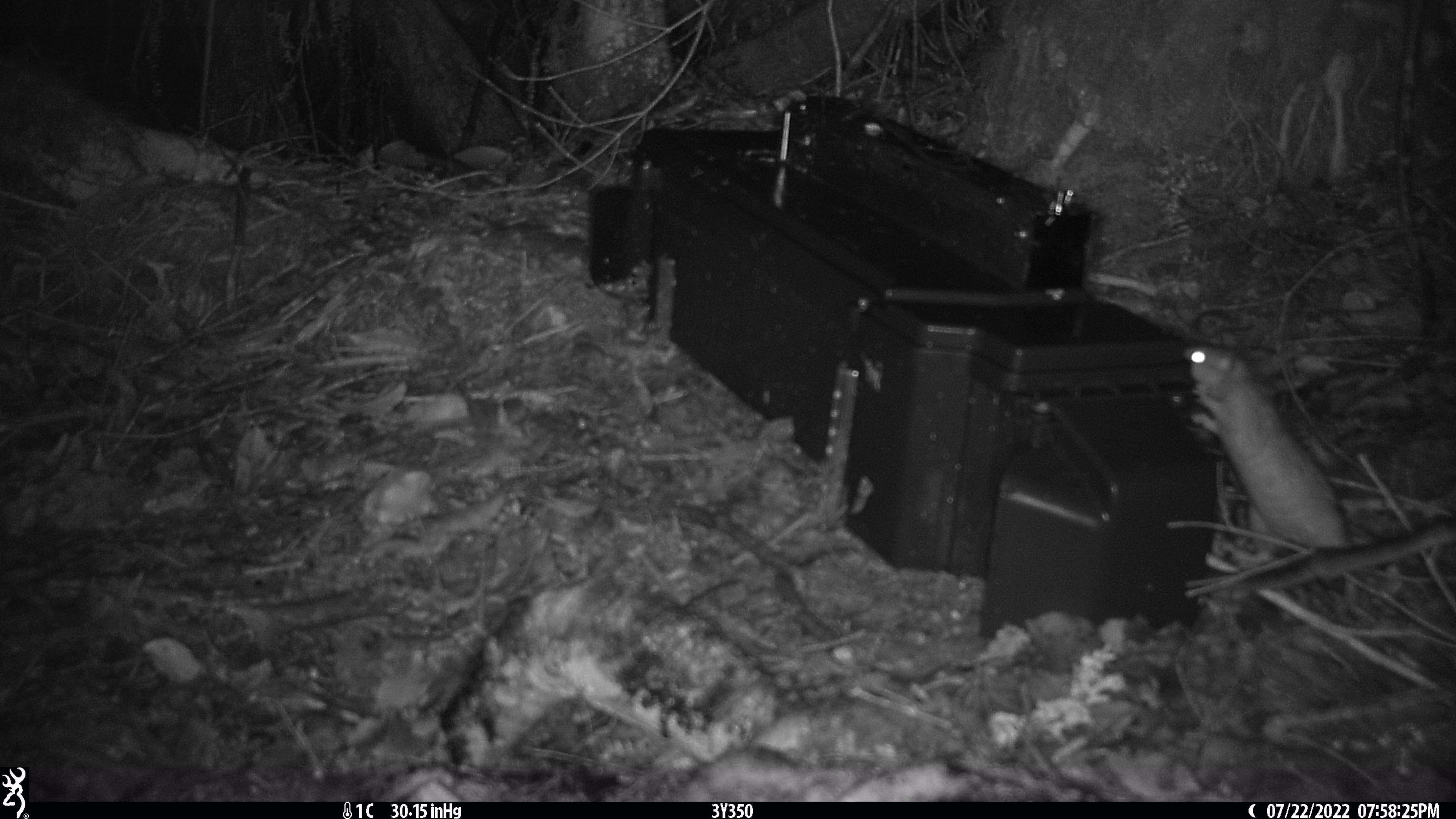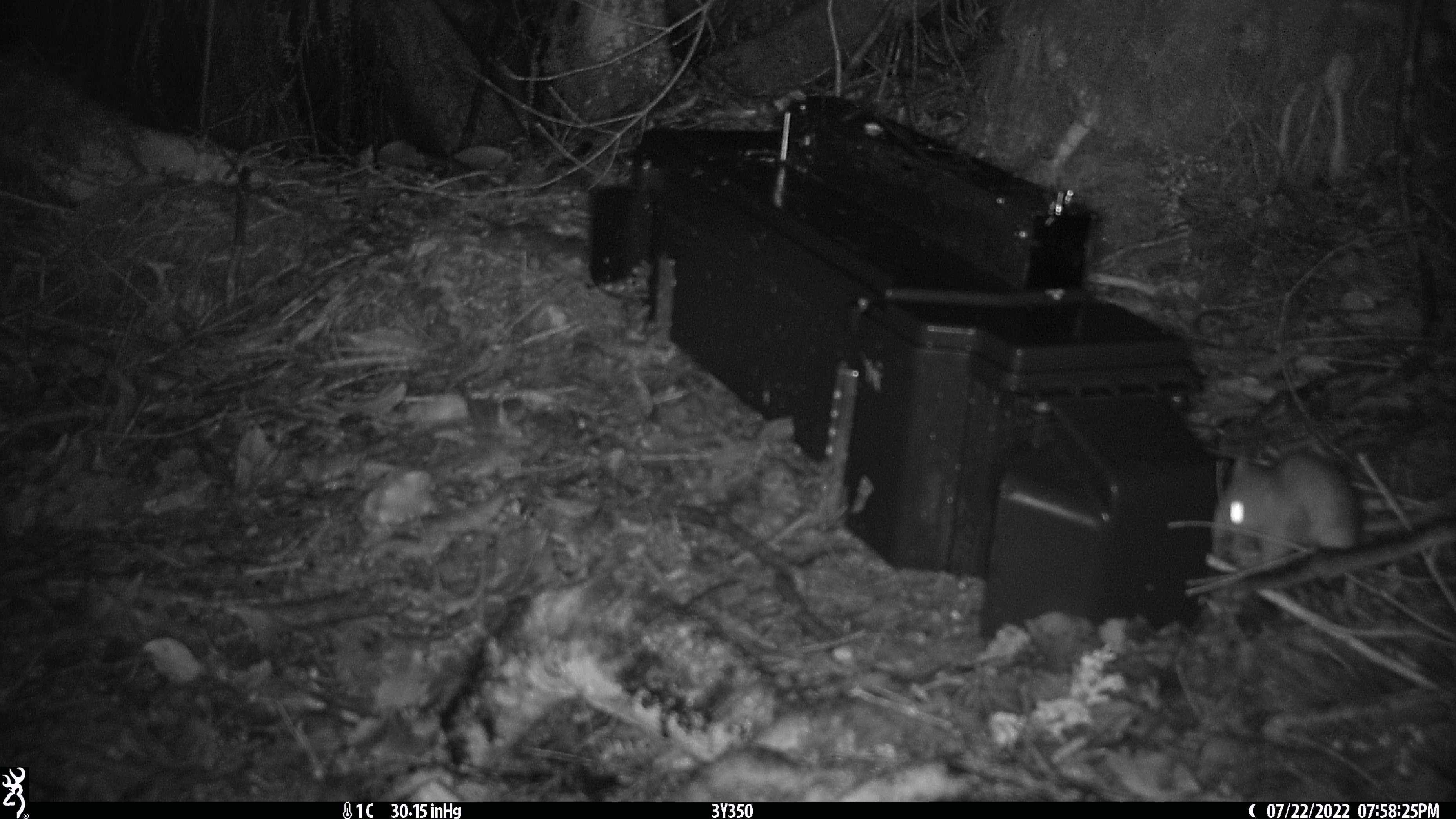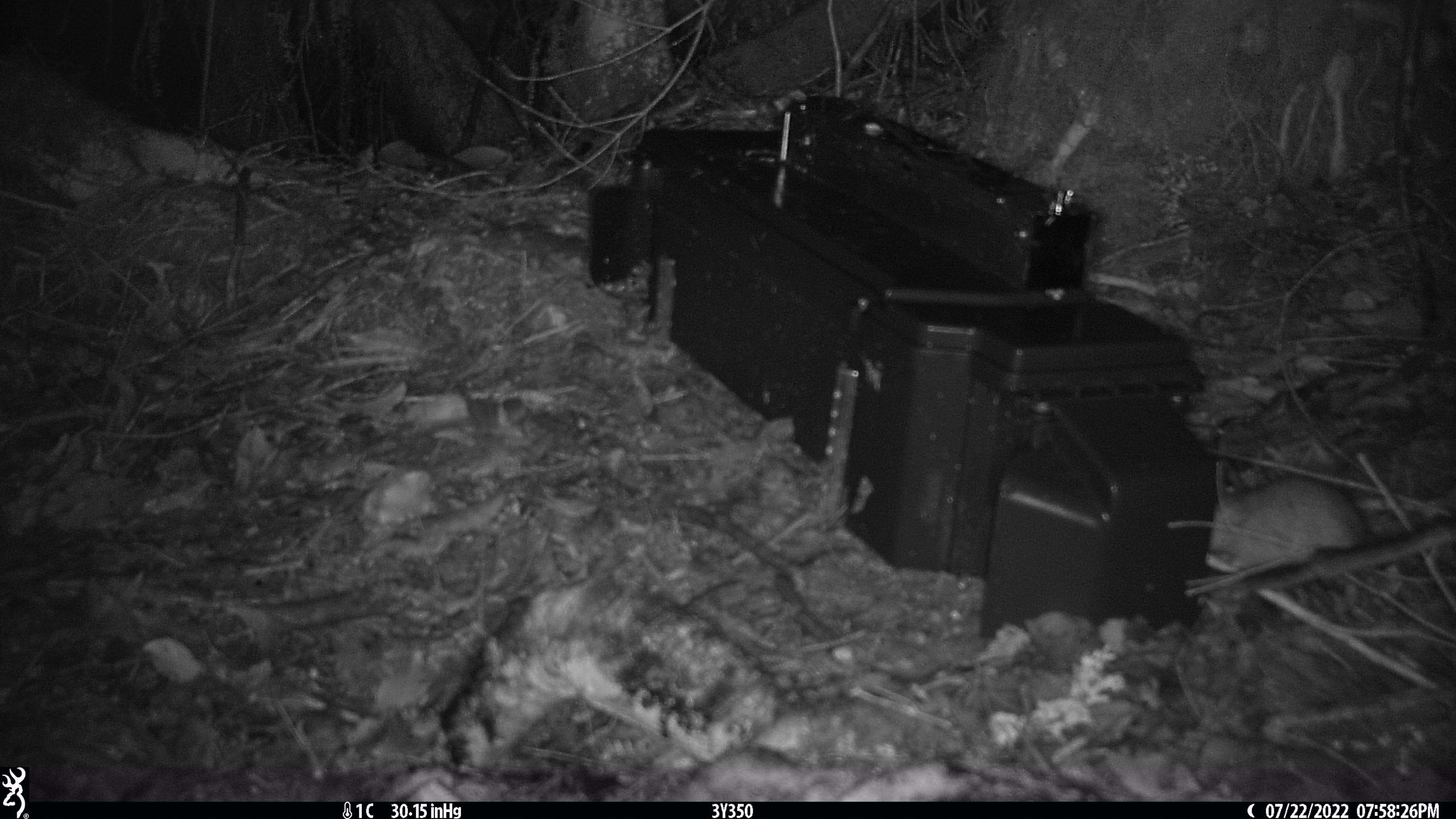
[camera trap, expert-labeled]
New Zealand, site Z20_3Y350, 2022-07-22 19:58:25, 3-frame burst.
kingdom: Animalia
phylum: Chordata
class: Mammalia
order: Rodentia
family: Muridae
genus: Rattus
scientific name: Rattus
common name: rat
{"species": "rat (Rattus)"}